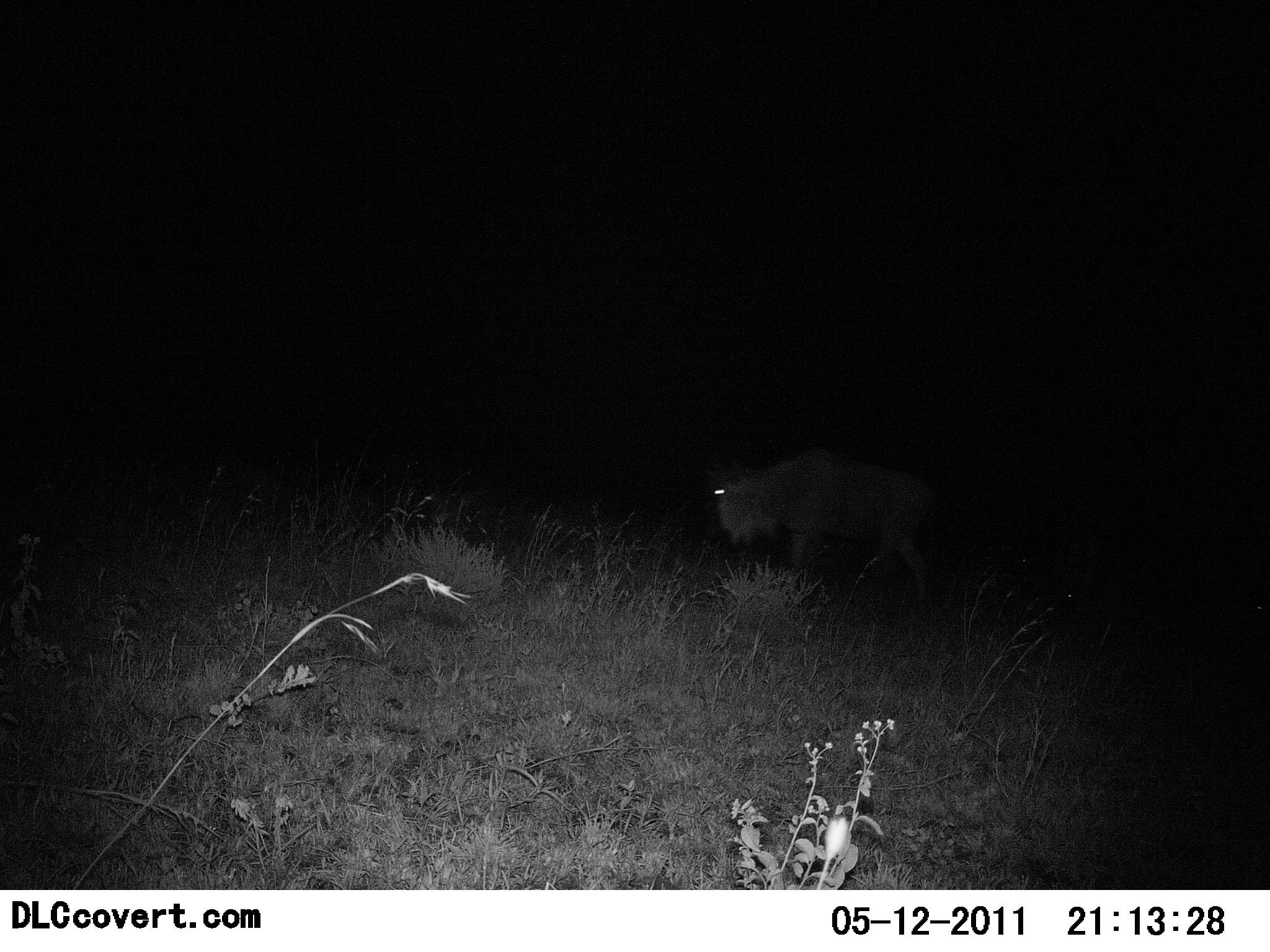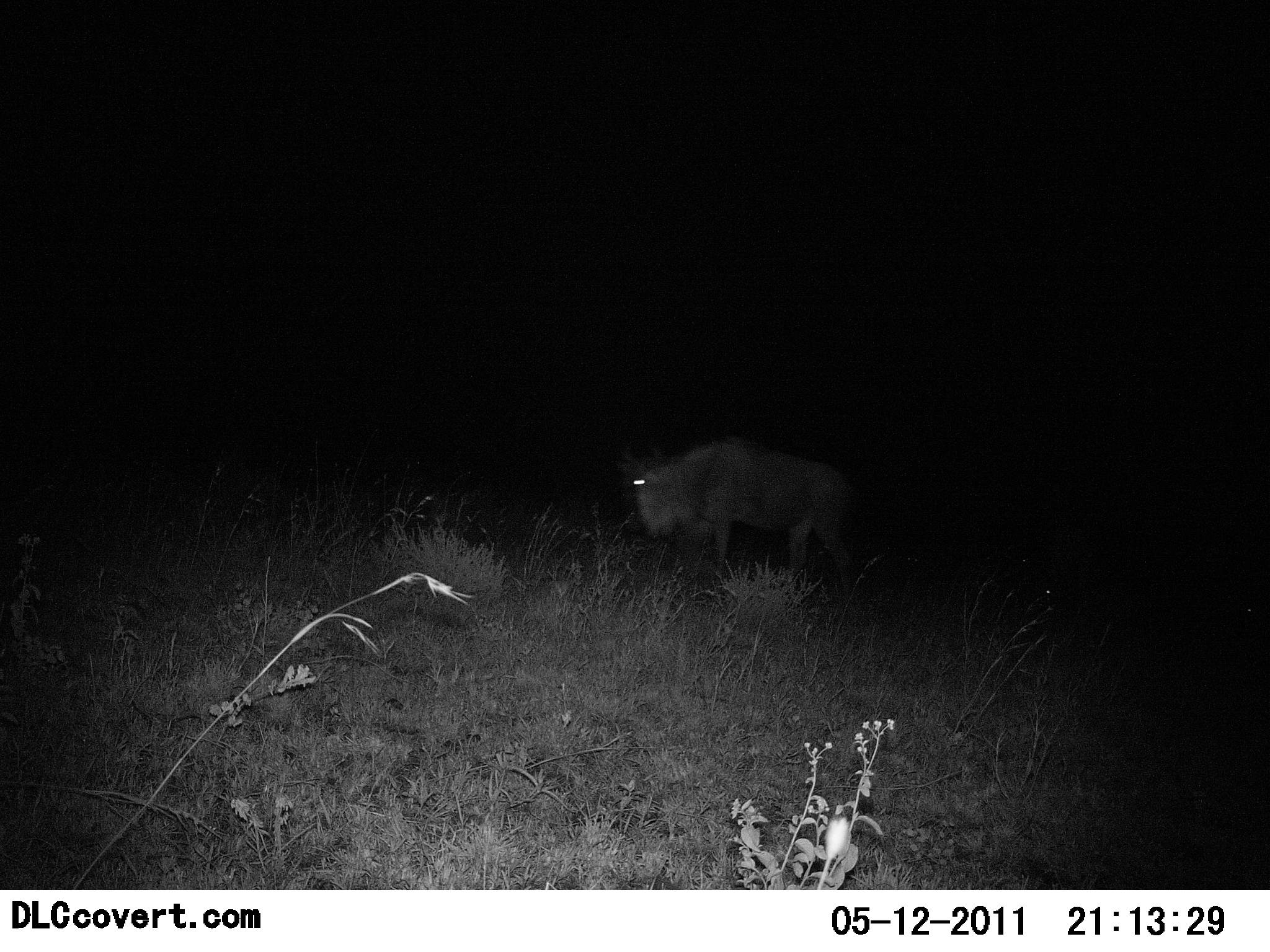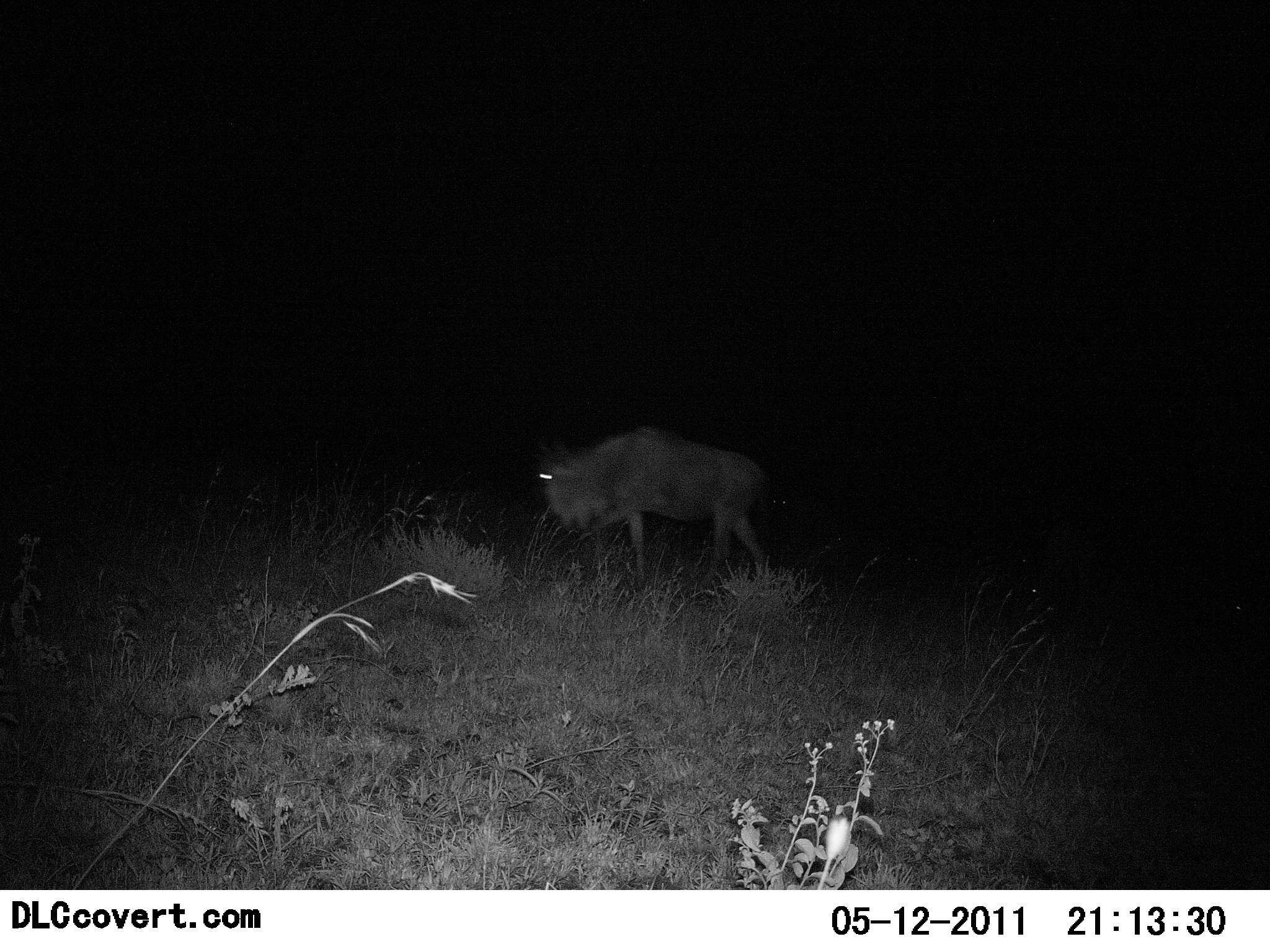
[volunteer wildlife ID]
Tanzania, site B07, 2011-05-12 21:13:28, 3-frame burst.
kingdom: Animalia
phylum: Chordata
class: Mammalia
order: Artiodactyla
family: Bovidae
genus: Connochaetes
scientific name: Connochaetes taurinus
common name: blue wildebeest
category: wildebeest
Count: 1.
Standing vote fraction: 10%.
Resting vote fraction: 0%.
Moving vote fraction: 90%.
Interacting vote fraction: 0%.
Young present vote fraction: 0%.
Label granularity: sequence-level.